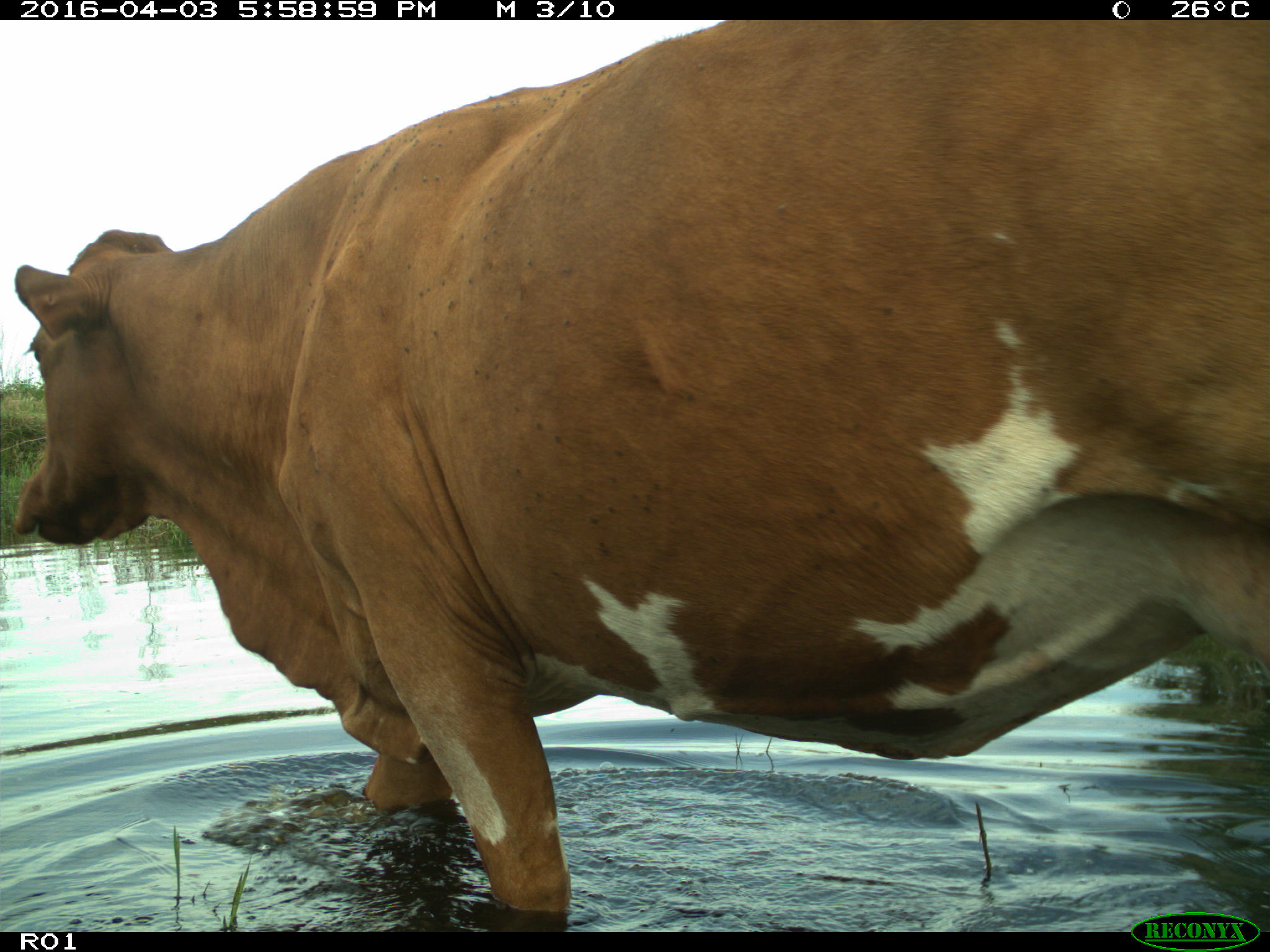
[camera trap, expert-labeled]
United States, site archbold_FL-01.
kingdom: Animalia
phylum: Chordata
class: Mammalia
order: Artiodactyla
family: Bovidae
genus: Bos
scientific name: Bos taurus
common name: domestic cow